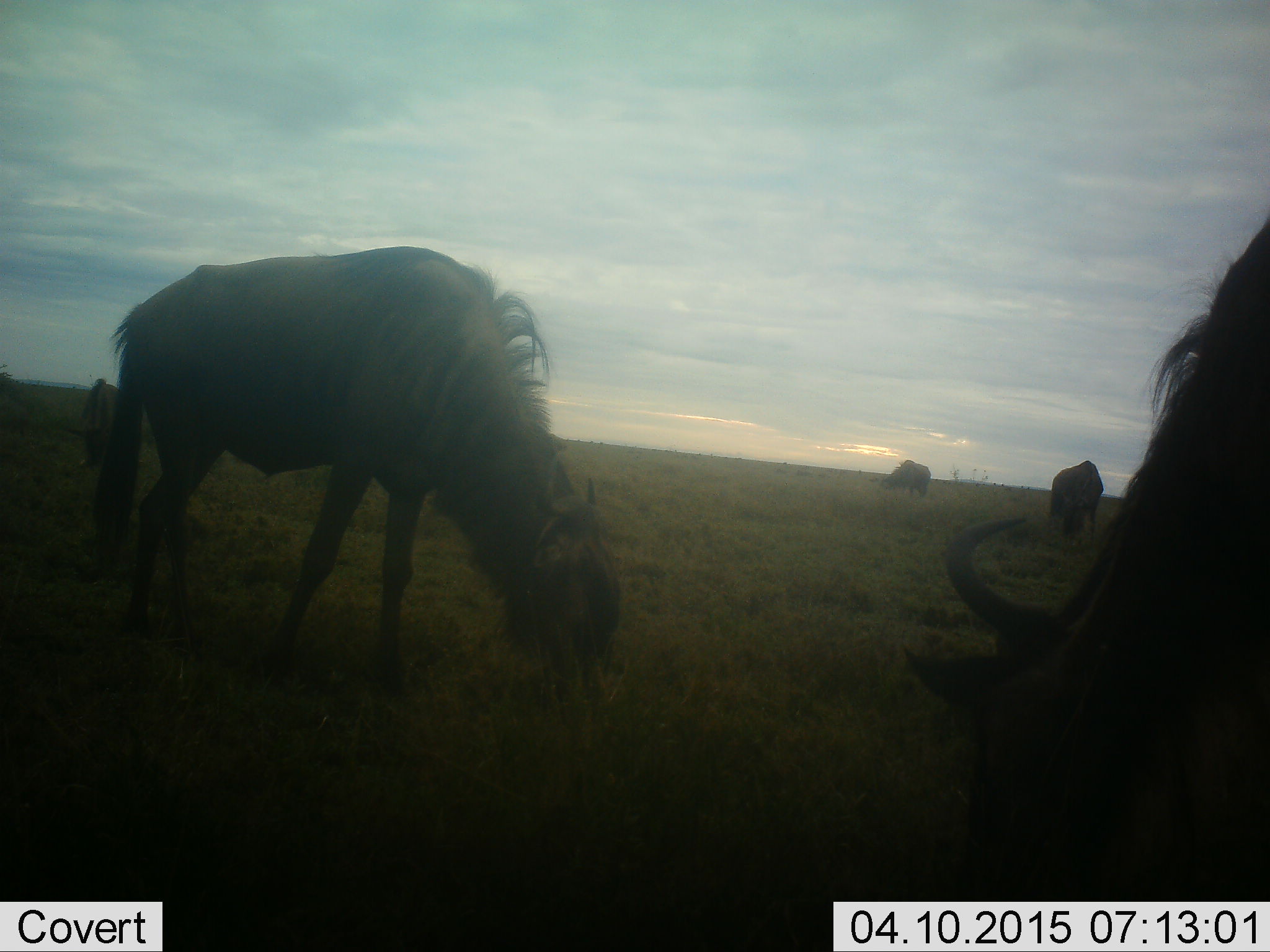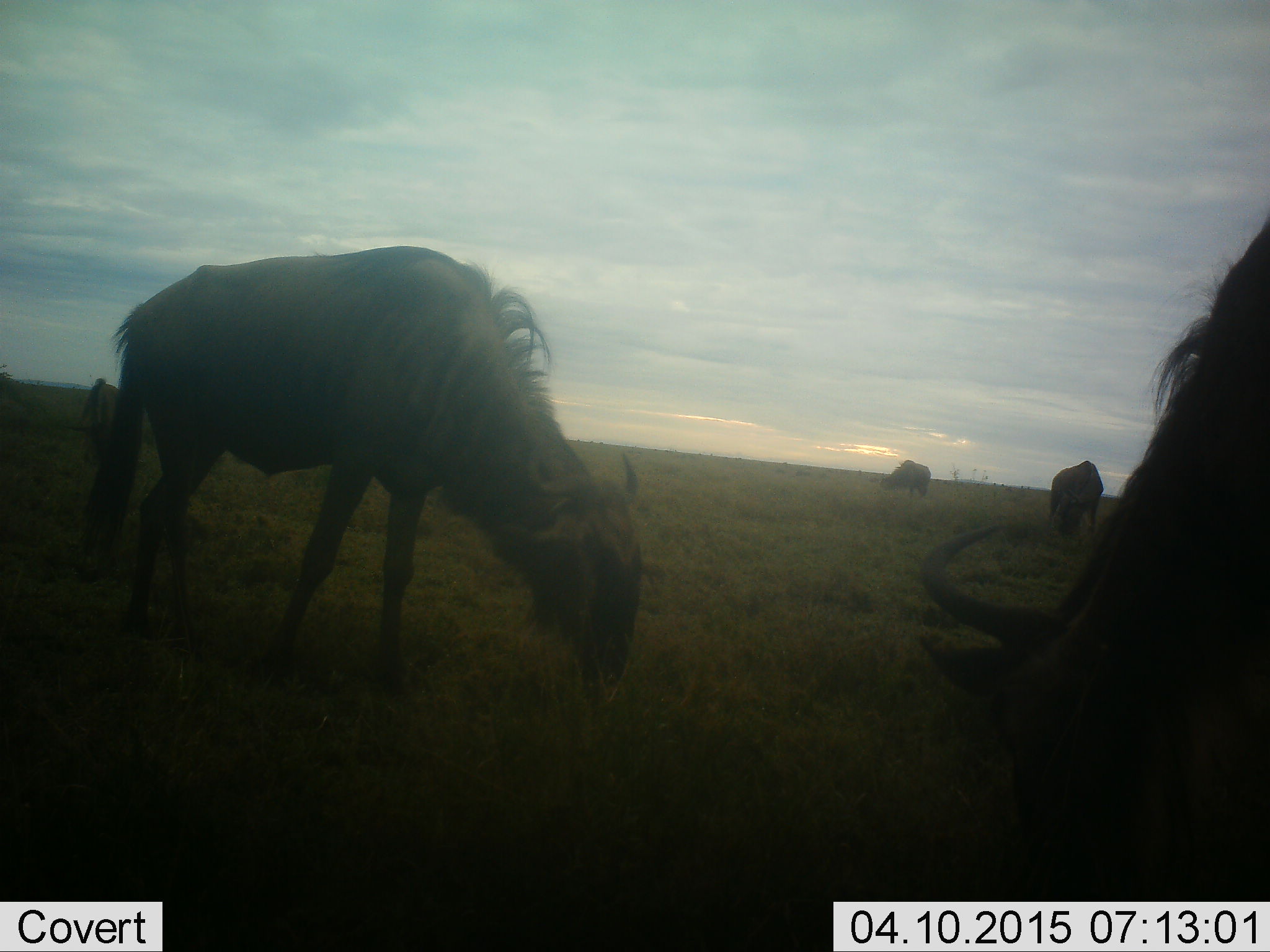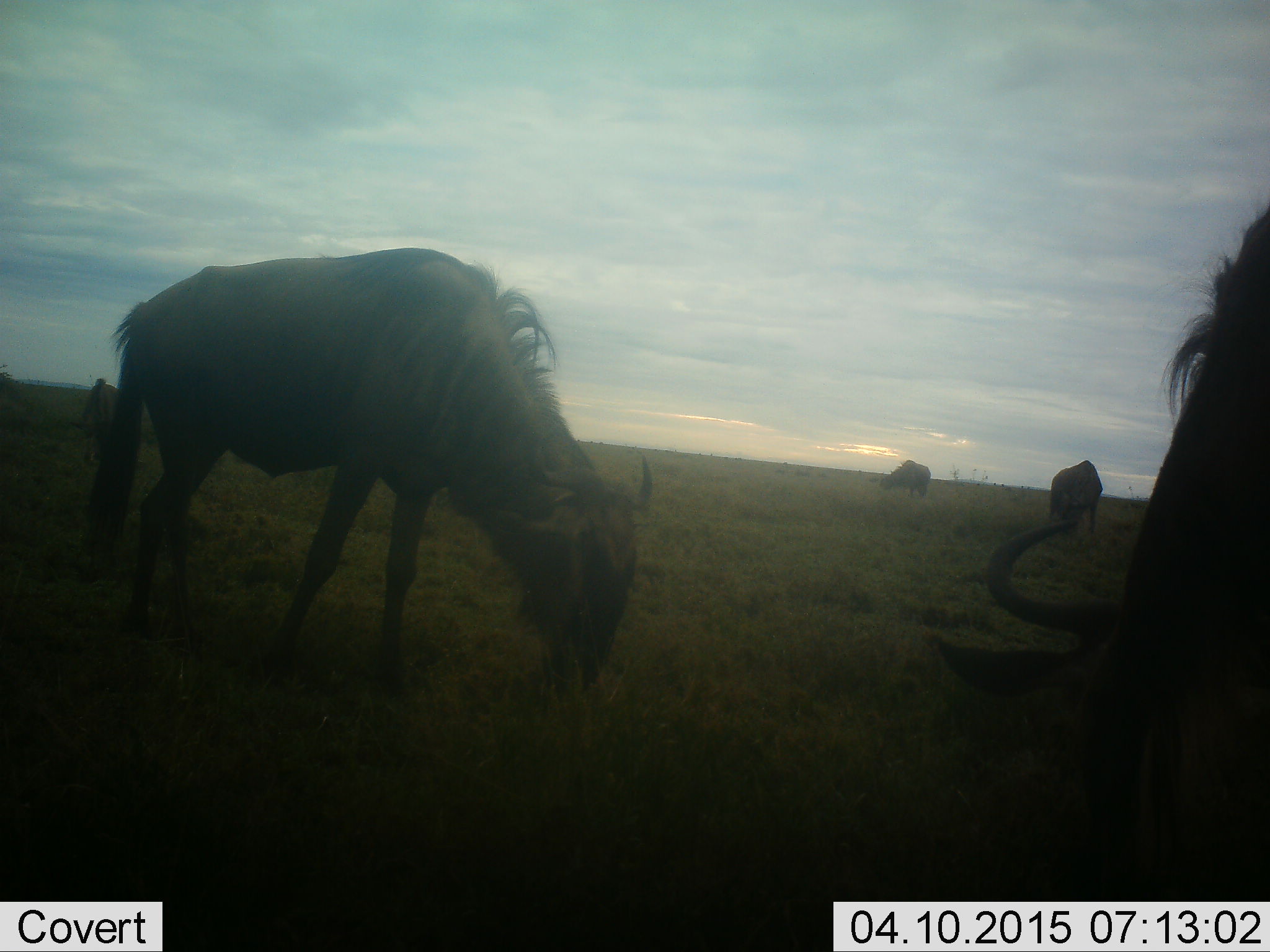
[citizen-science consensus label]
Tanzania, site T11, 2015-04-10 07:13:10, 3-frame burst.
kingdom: Animalia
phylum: Chordata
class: Mammalia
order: Artiodactyla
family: Bovidae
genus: Connochaetes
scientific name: Connochaetes taurinus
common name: blue wildebeest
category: wildebeest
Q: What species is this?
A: Wildebeest (blue wildebeest) (Connochaetes taurinus).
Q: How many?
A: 5.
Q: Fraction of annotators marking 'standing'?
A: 30%.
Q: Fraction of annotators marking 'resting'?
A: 0%.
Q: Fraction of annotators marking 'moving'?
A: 0%.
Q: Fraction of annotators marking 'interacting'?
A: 10%.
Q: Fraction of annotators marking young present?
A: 0%.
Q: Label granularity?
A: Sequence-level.